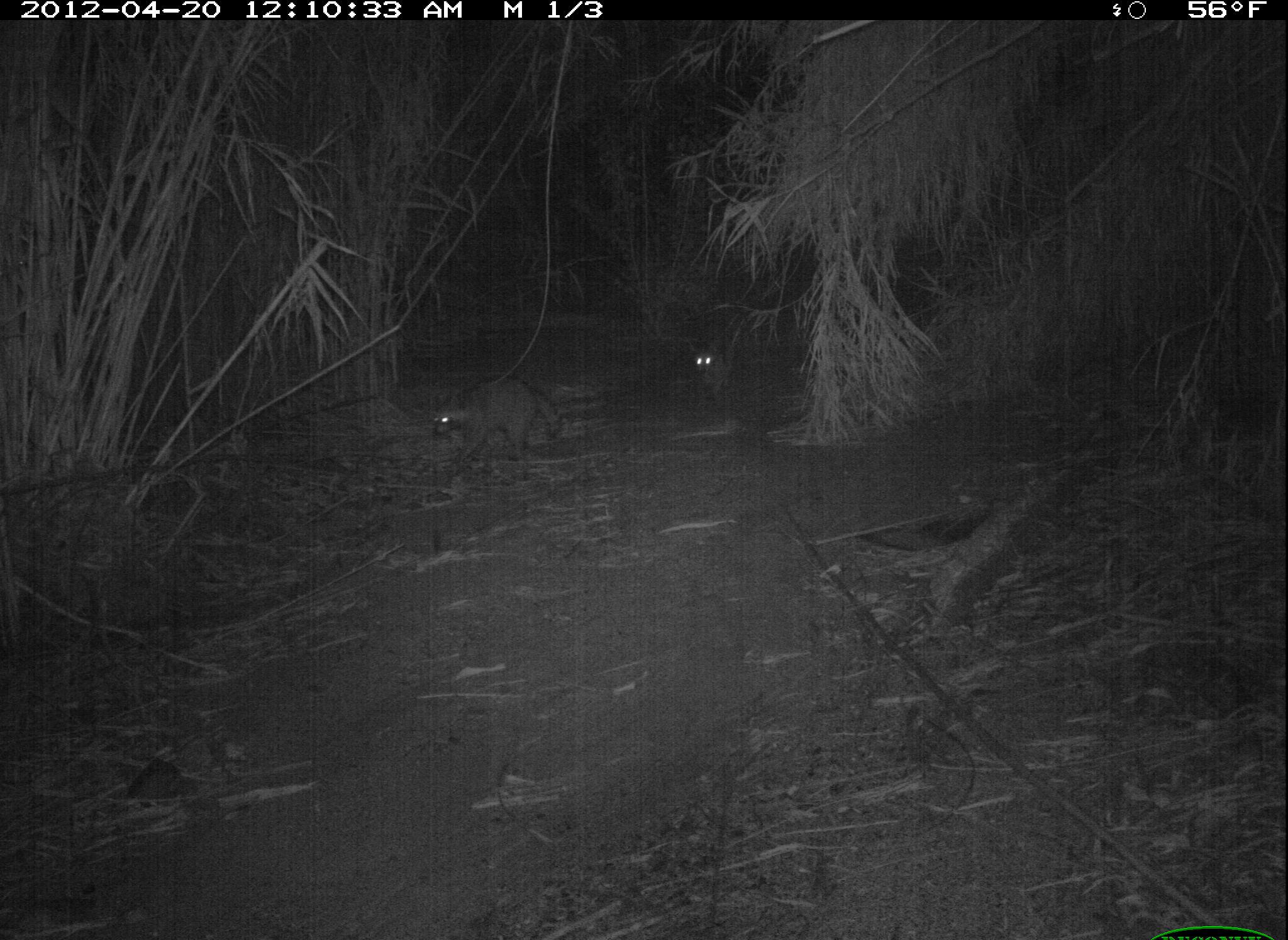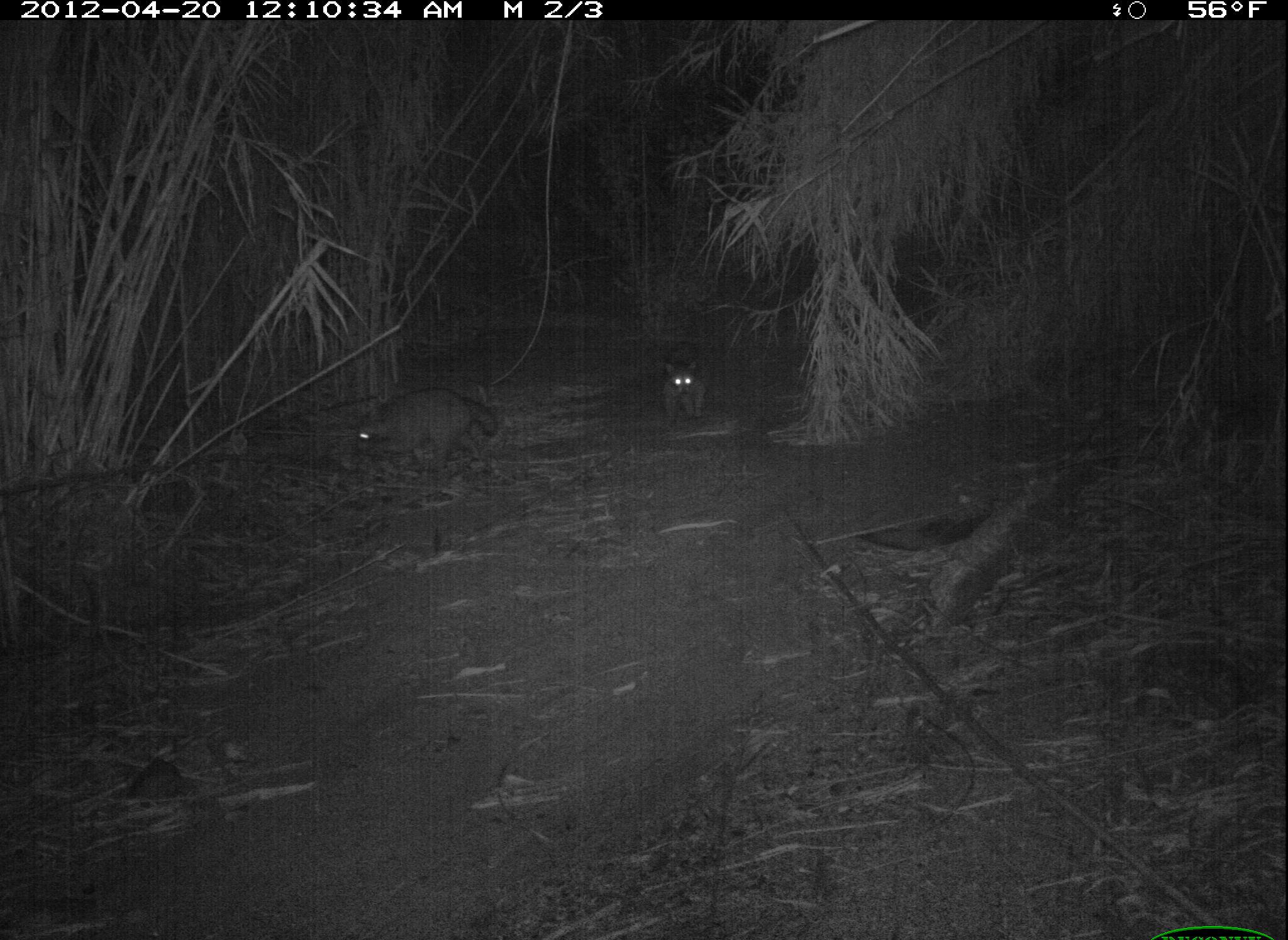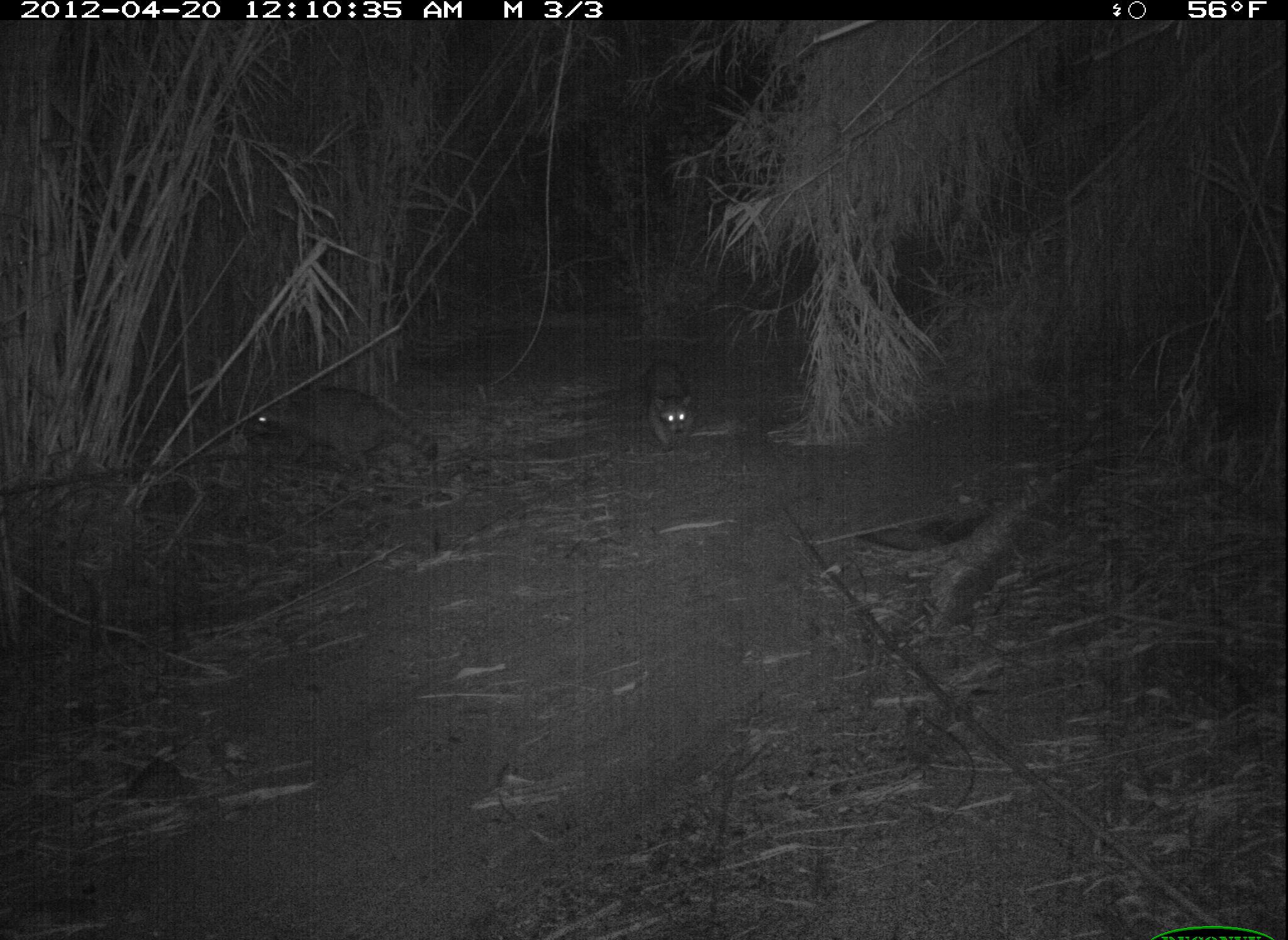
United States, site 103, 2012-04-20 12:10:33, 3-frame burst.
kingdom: Animalia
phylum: Chordata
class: Mammalia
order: Carnivora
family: Procyonidae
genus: Procyon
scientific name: Procyon lotor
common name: raccoon